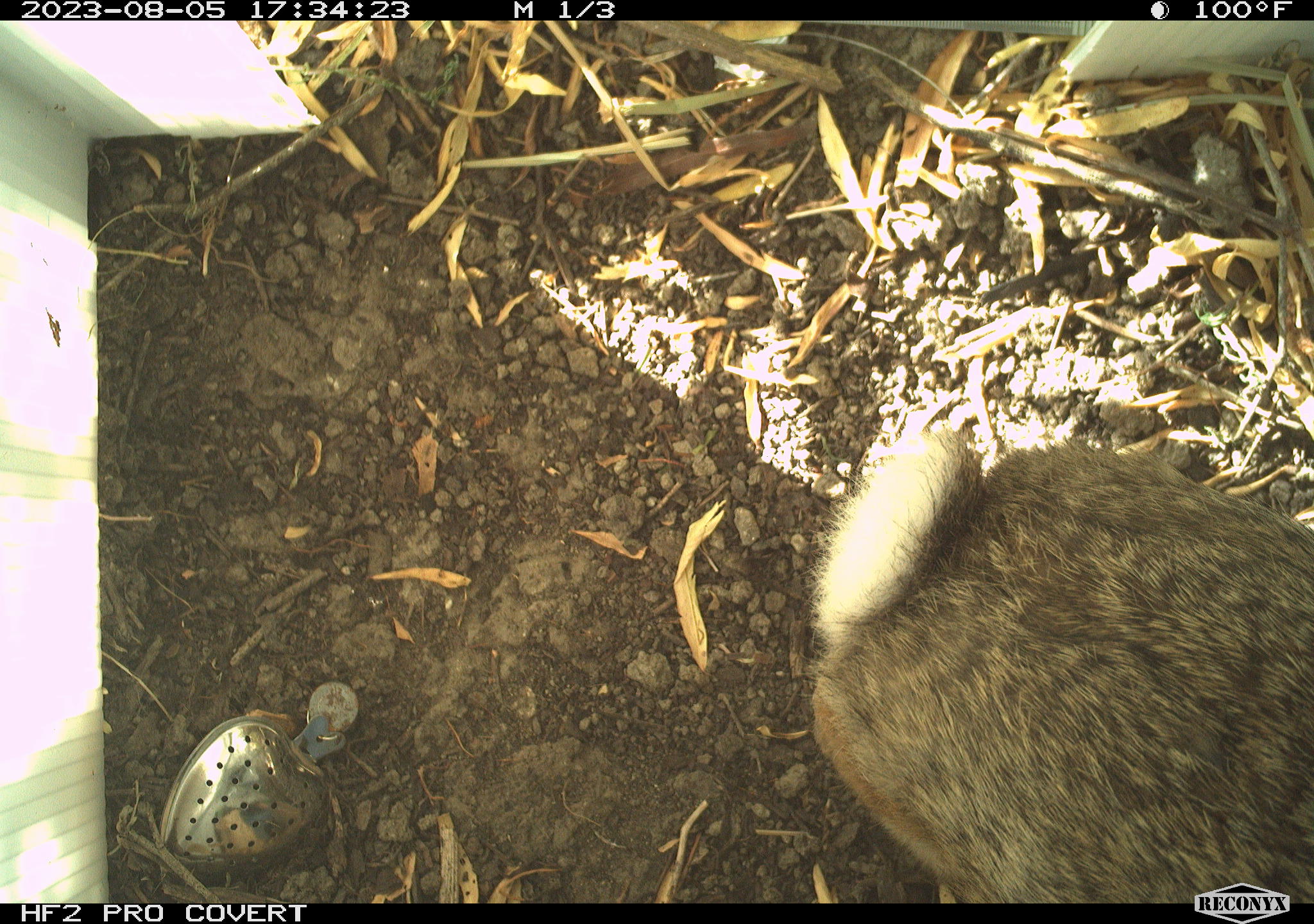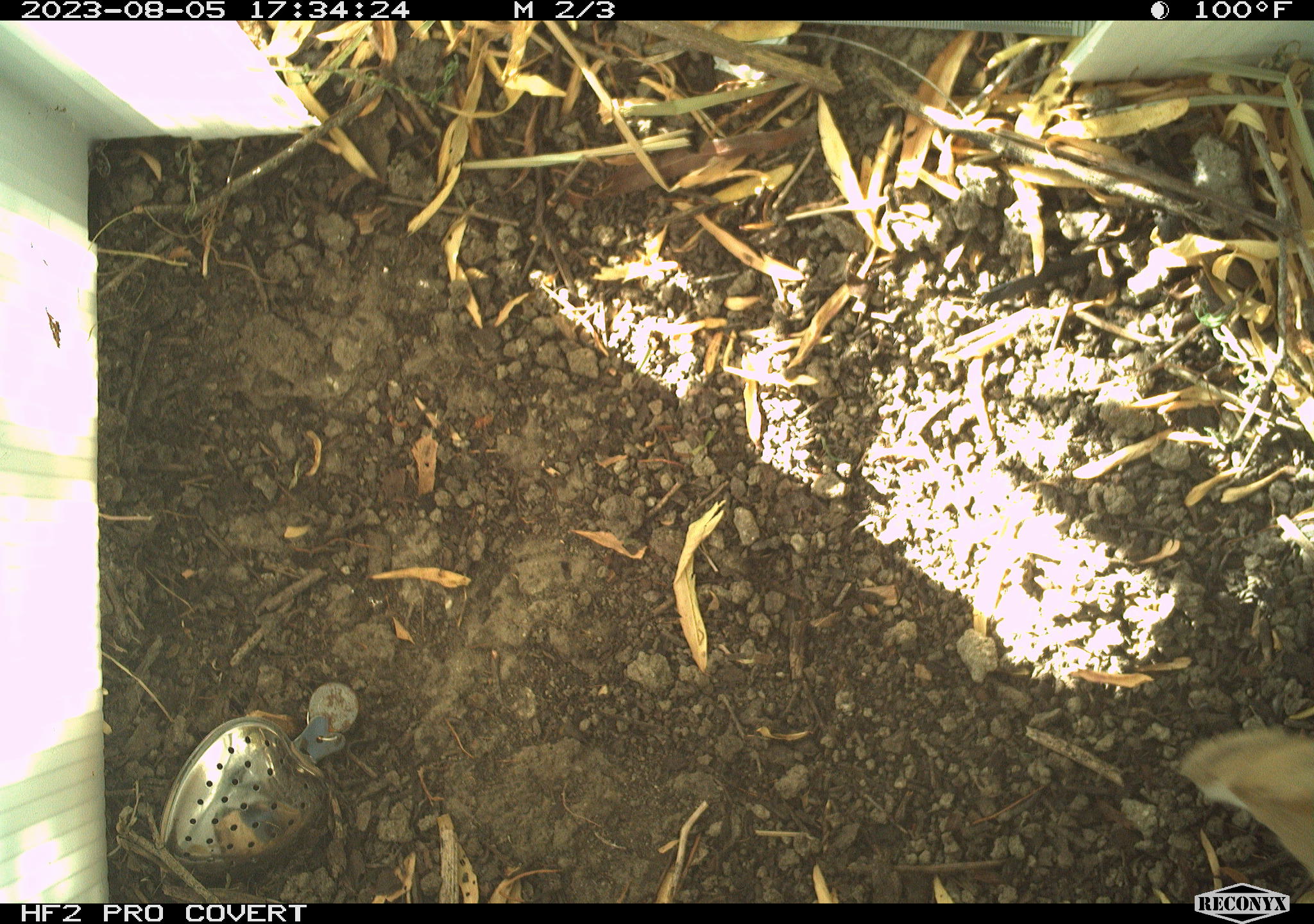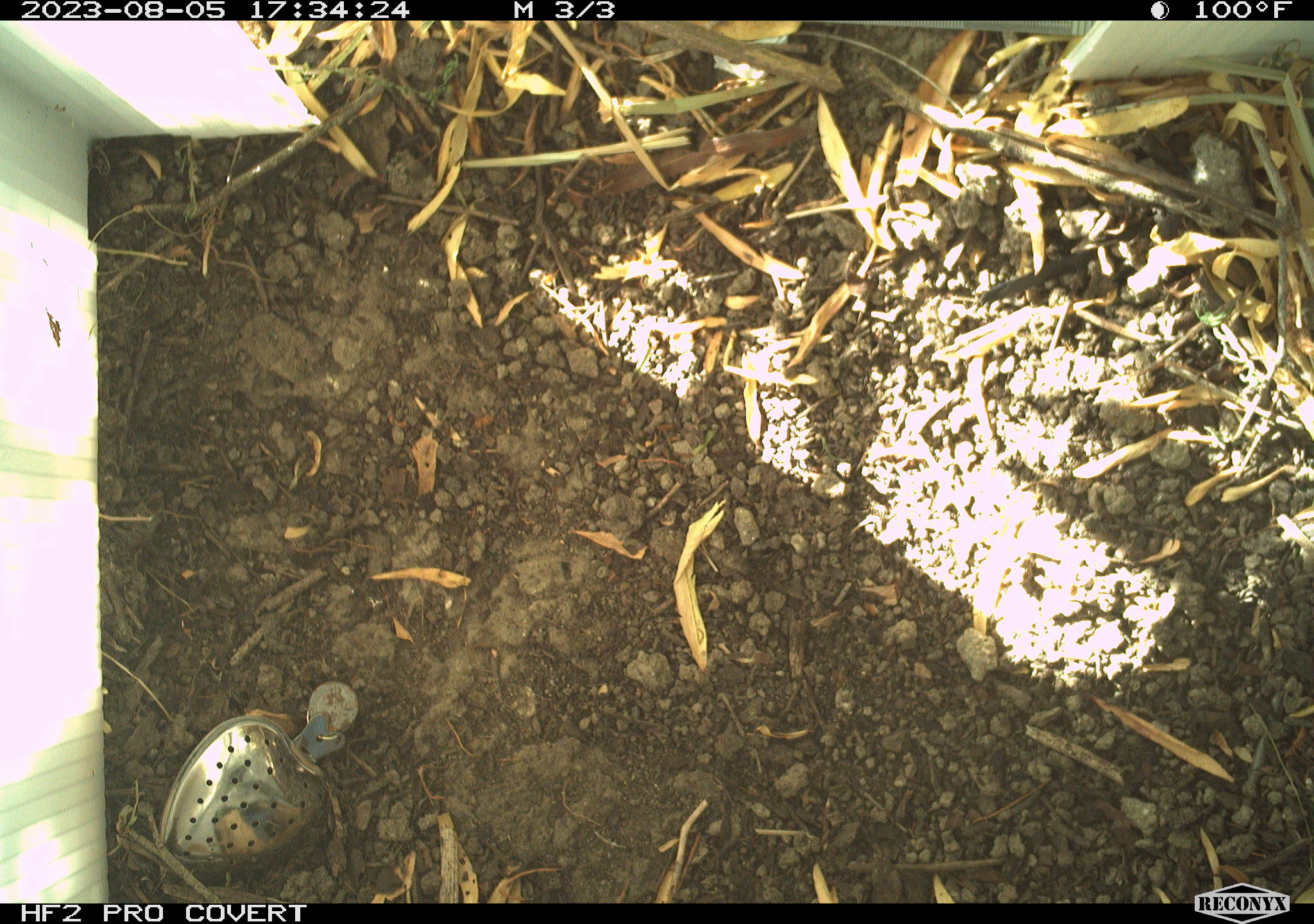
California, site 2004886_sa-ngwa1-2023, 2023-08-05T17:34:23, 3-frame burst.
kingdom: Animalia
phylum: Chordata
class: Mammalia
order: Lagomorpha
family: Leporidae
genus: Sylvilagus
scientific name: Sylvilagus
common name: cottontail rabbits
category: sylvilagus species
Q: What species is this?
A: Sylvilagus species (cottontail rabbits) (Sylvilagus).